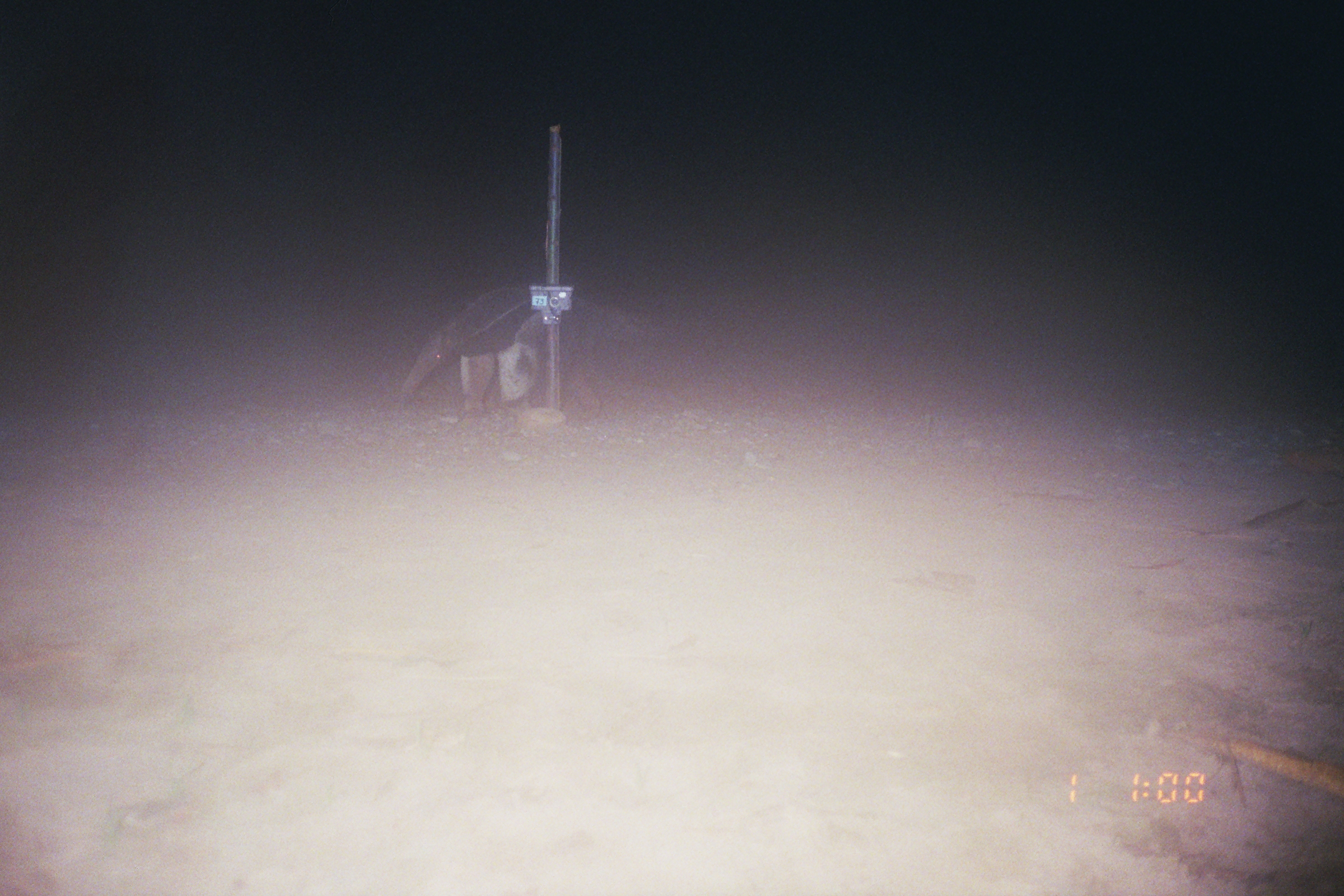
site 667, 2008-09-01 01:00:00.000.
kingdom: Animalia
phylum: Chordata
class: Mammalia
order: Pilosa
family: Myrmecophagidae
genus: Myrmecophaga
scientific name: Myrmecophaga tridactyla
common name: giant anteater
Myrmecophaga tridactyla (giant anteater).